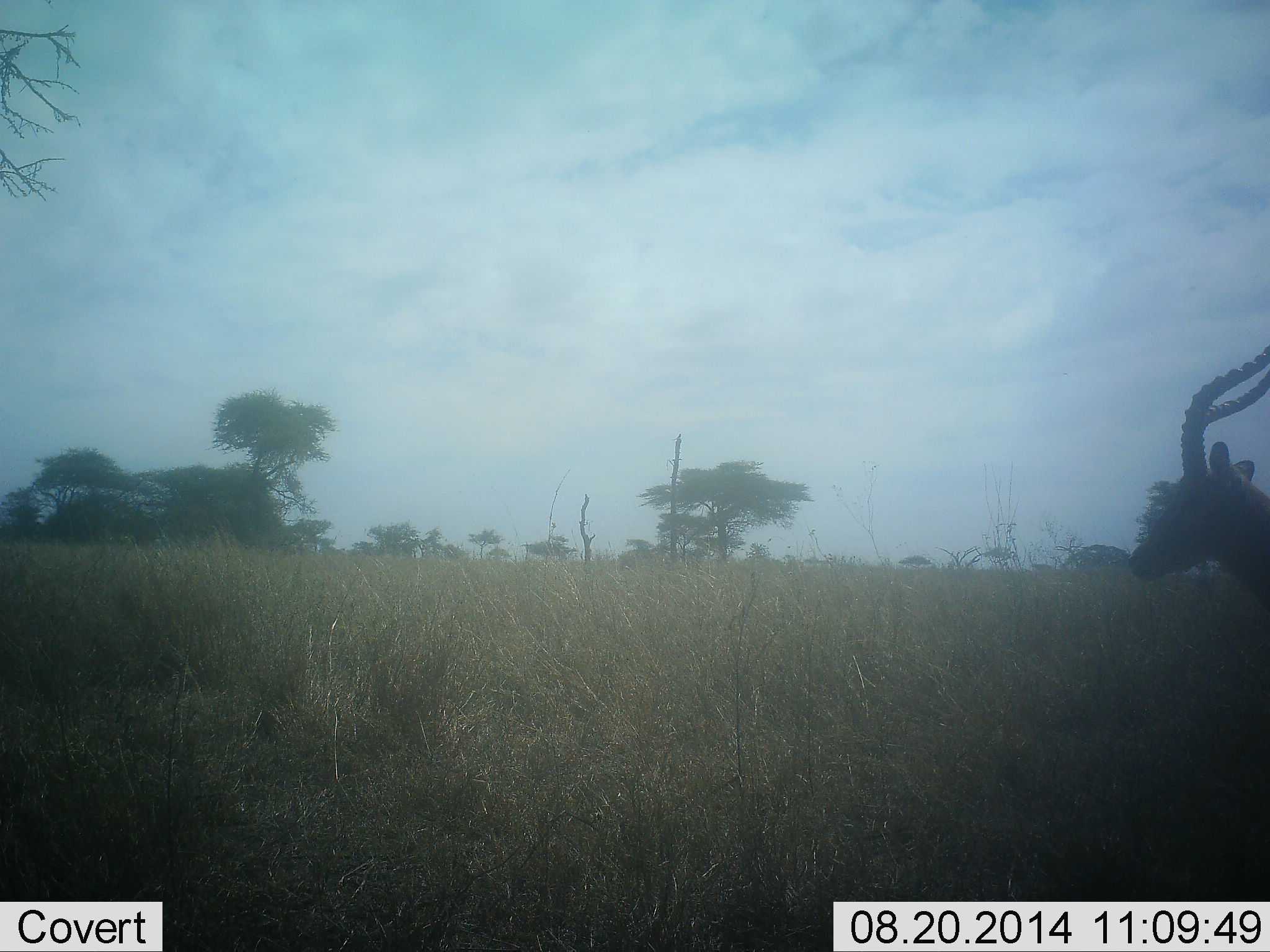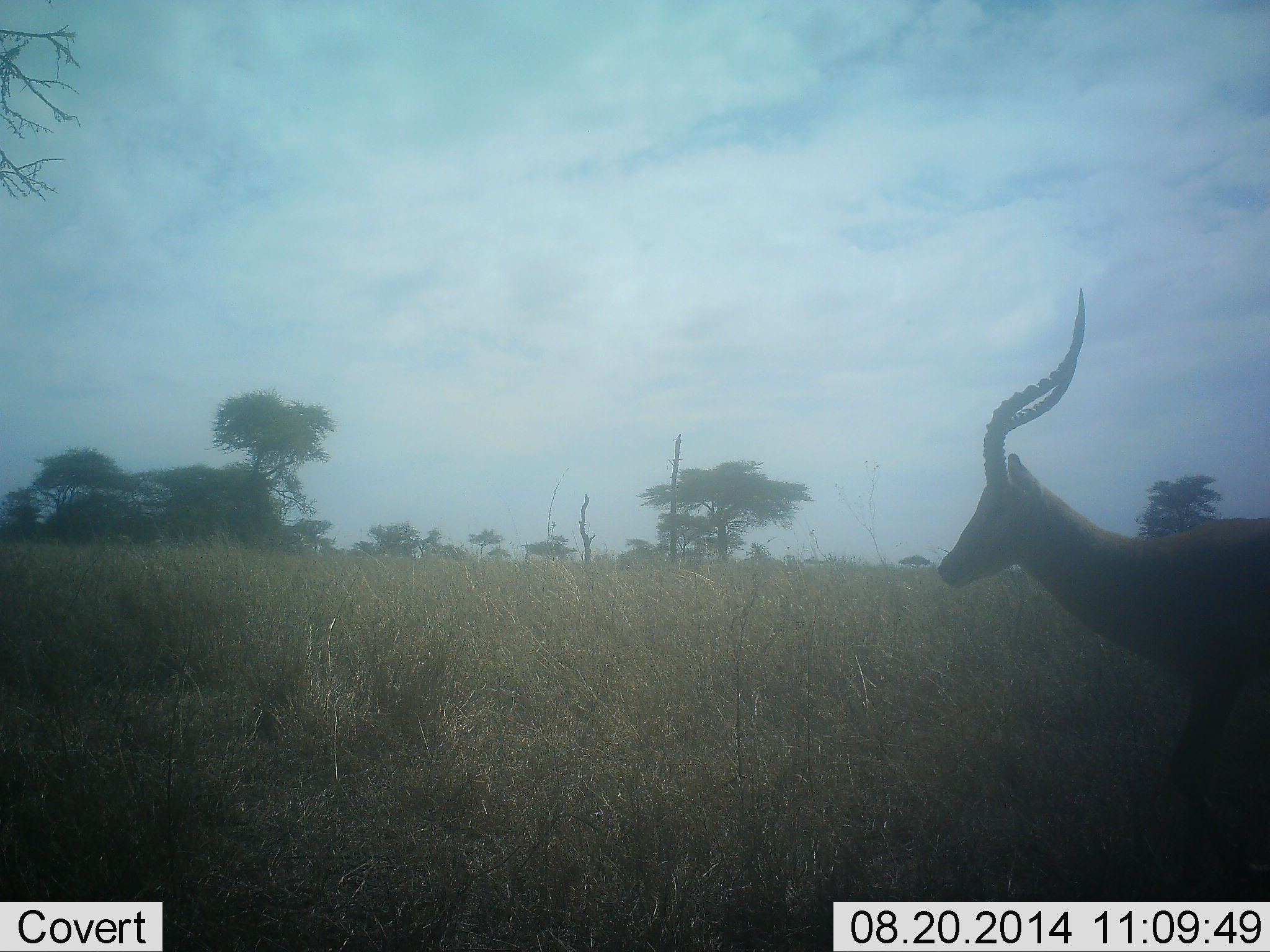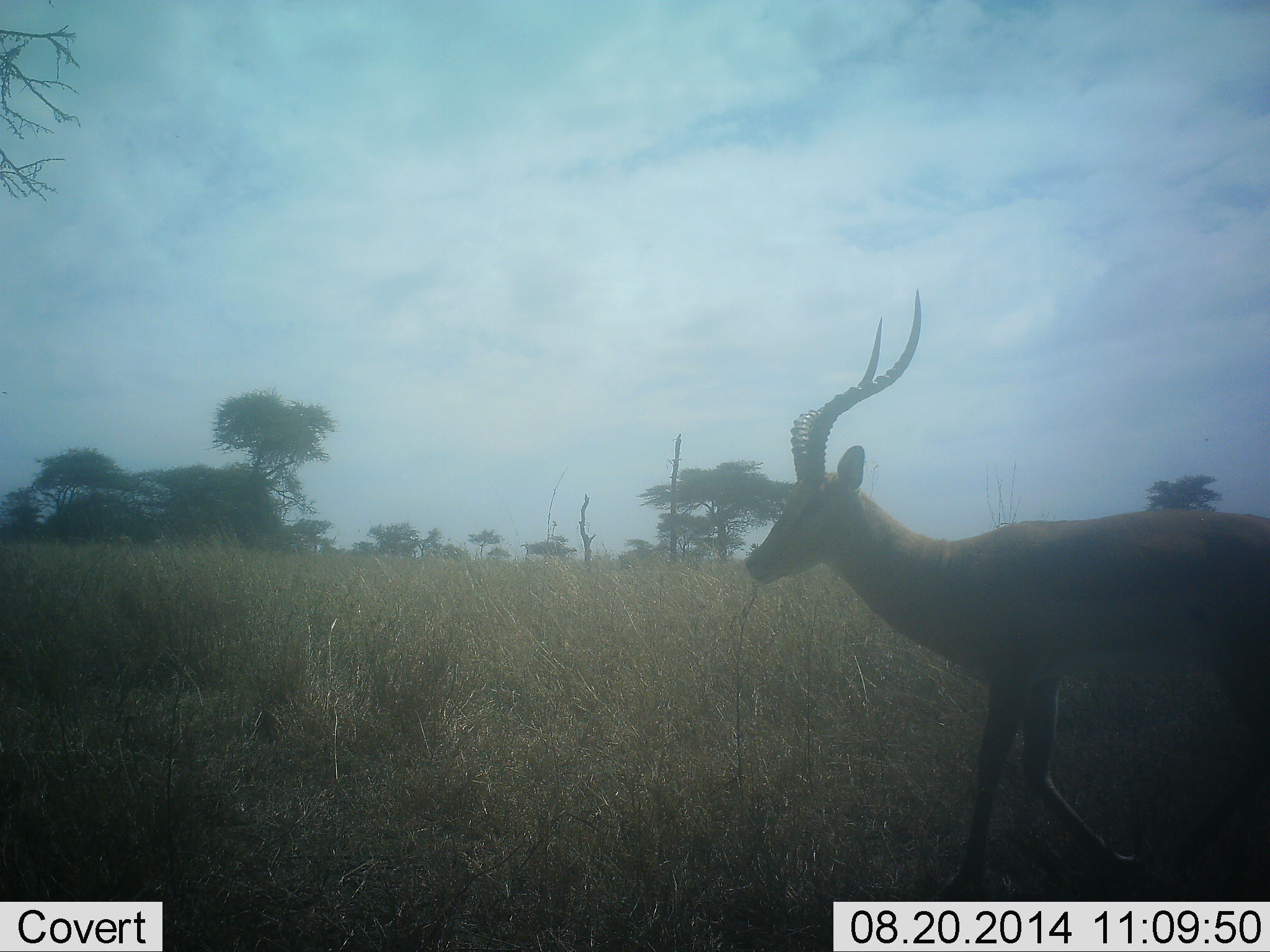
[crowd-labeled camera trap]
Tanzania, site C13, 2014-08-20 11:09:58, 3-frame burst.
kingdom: Animalia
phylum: Chordata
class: Mammalia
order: Artiodactyla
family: Bovidae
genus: Aepyceros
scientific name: Aepyceros melampus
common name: impala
Impala (Aepyceros melampus), count 1. Behavior (volunteer vote fractions): standing 0%, resting 0%, moving 100%, interacting 0%. Young present (vote fraction): 0%. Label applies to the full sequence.